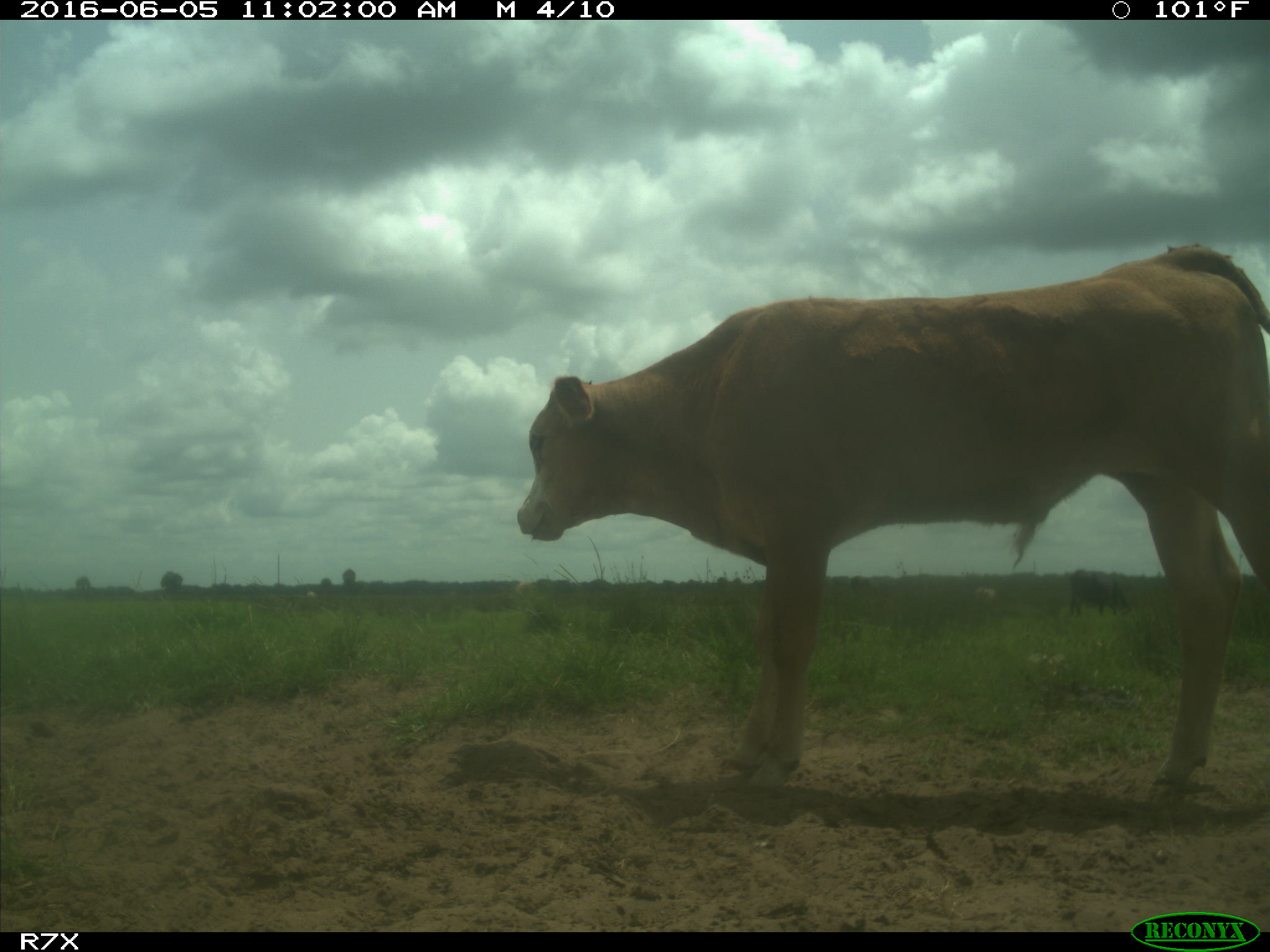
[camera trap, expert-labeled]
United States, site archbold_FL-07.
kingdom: Animalia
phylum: Chordata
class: Mammalia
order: Artiodactyla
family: Bovidae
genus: Bos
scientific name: Bos taurus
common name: domestic cow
Bos taurus (domestic cow).